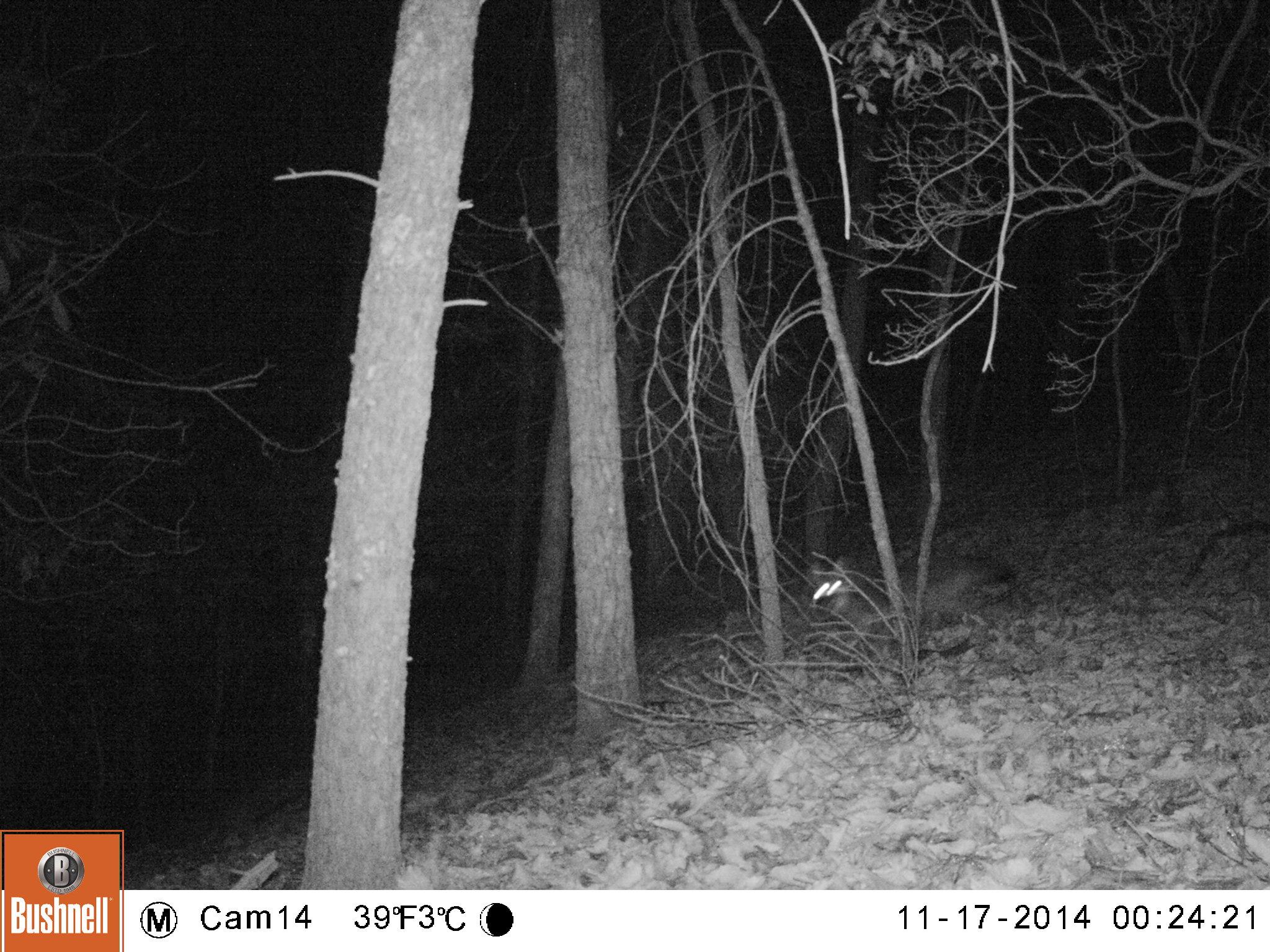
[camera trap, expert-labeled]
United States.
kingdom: Animalia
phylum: Chordata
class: Mammalia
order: Carnivora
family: Canidae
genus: Urocyon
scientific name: Urocyon cinereoargenteus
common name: gray fox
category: Grey Fox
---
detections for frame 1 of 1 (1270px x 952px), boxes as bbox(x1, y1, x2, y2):
Grey Fox: bbox(799, 540, 1033, 652)